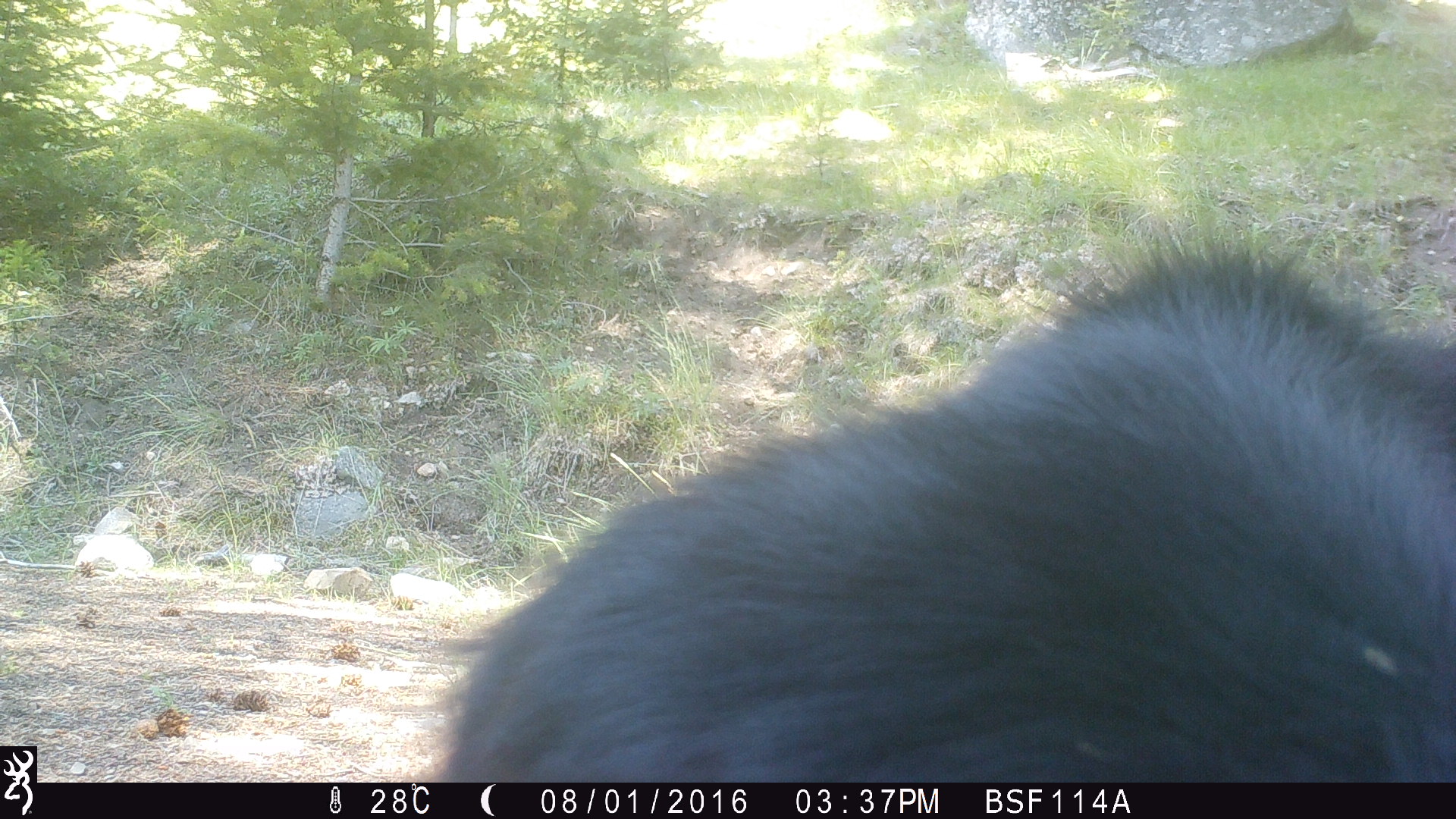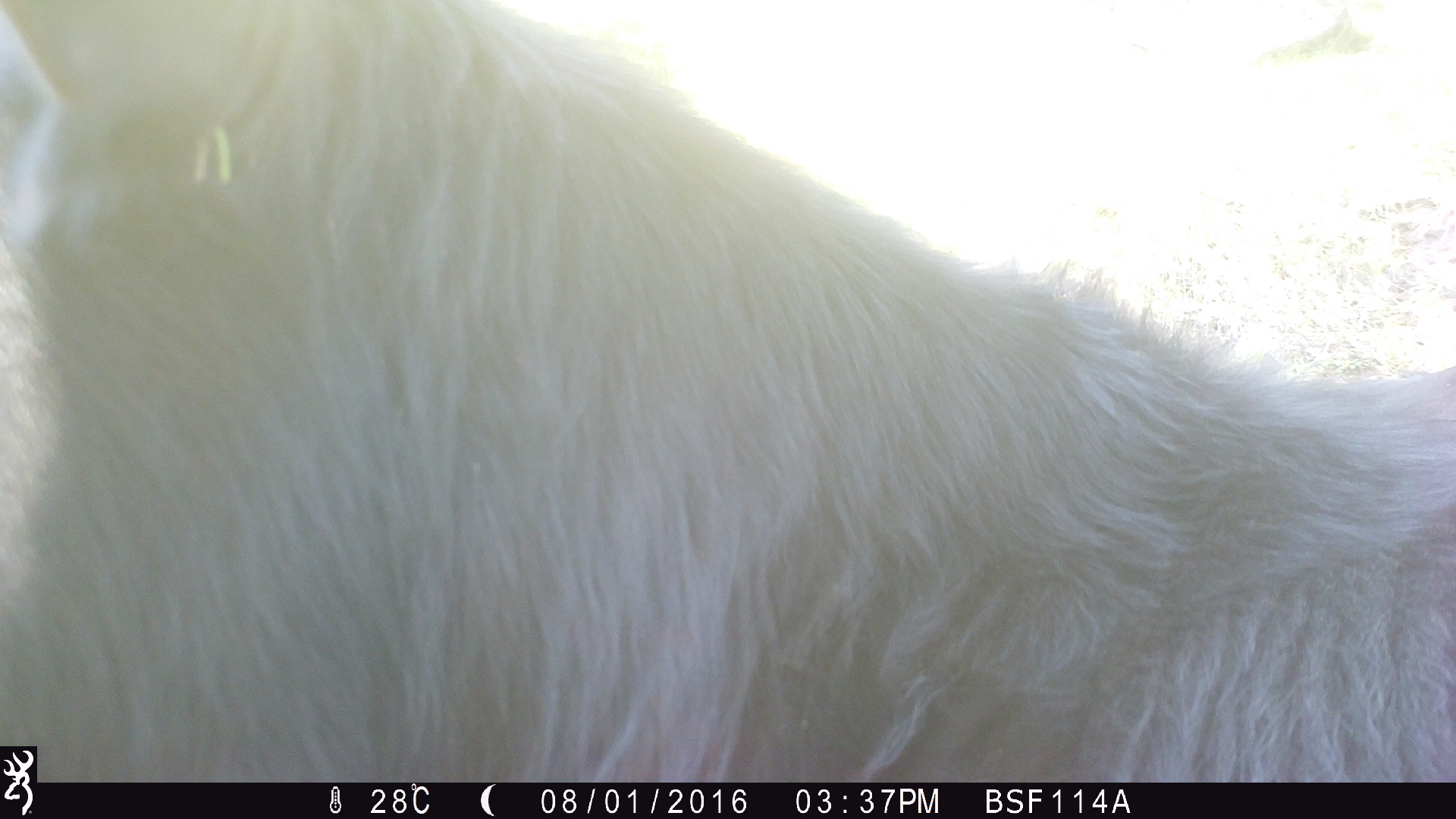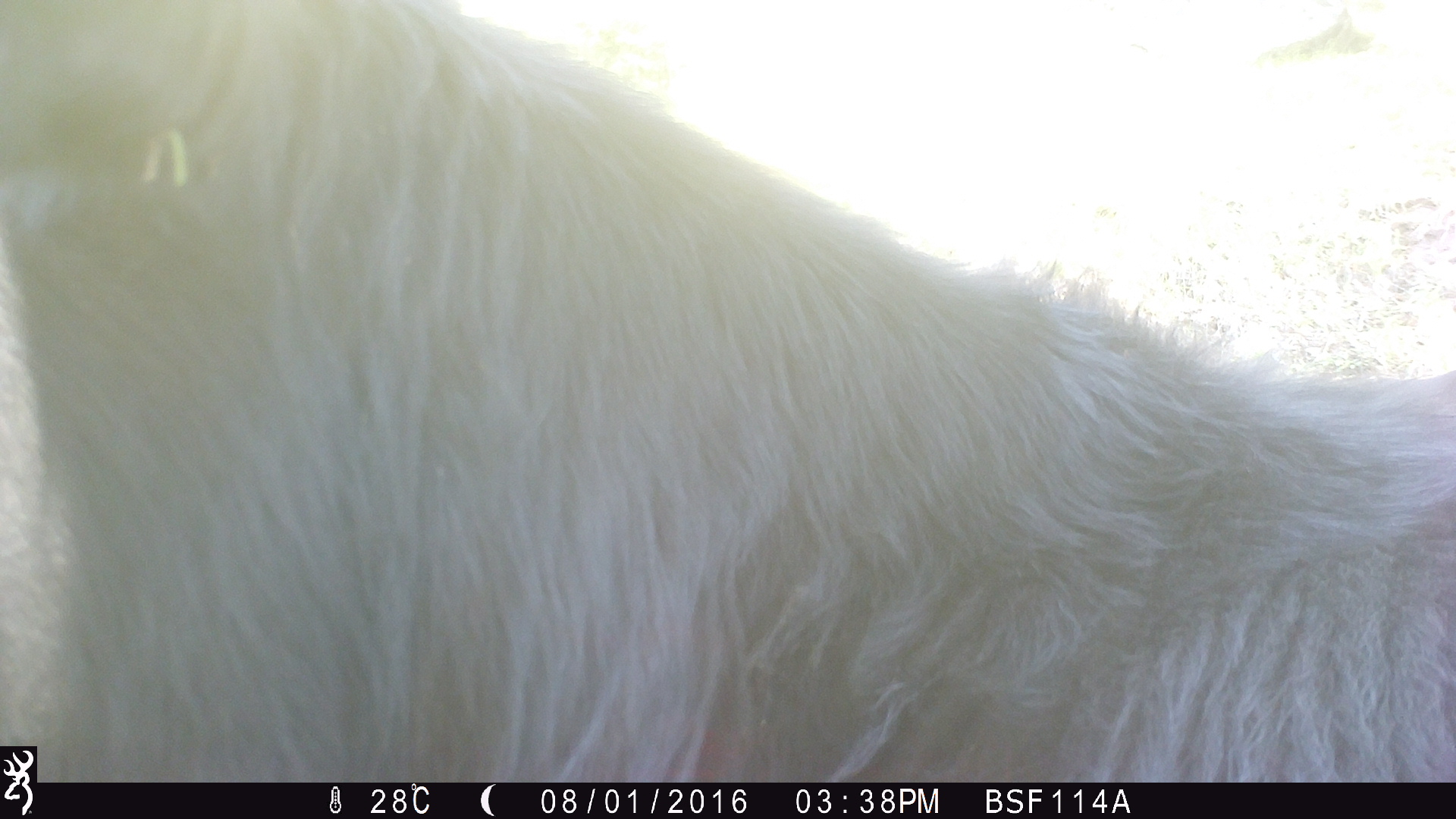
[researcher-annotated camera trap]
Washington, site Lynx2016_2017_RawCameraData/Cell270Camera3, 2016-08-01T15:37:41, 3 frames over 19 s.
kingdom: Animalia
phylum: Chordata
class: Mammalia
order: Artiodactyla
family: Bovidae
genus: Bos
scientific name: Bos taurus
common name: domestic cattle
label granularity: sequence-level